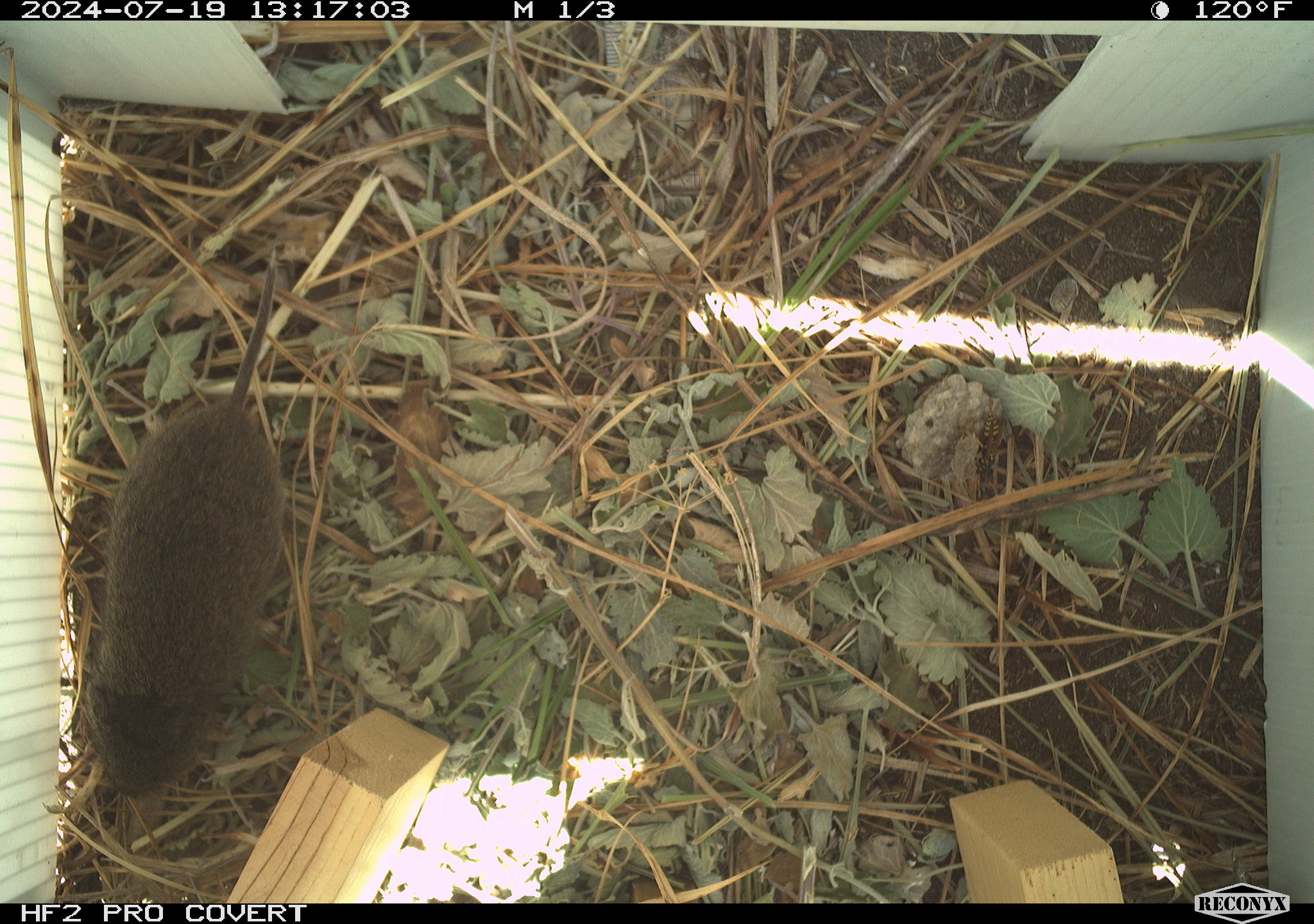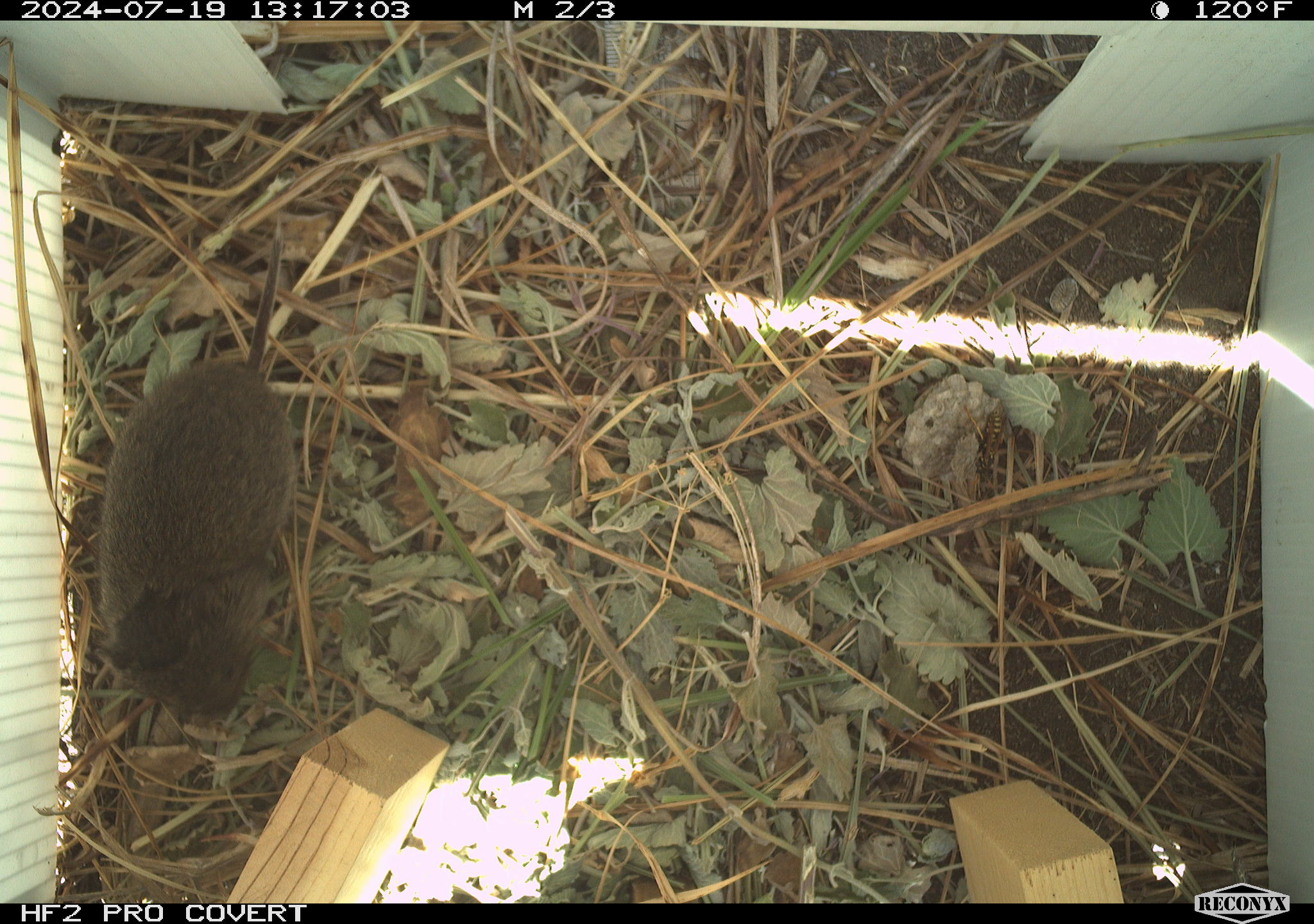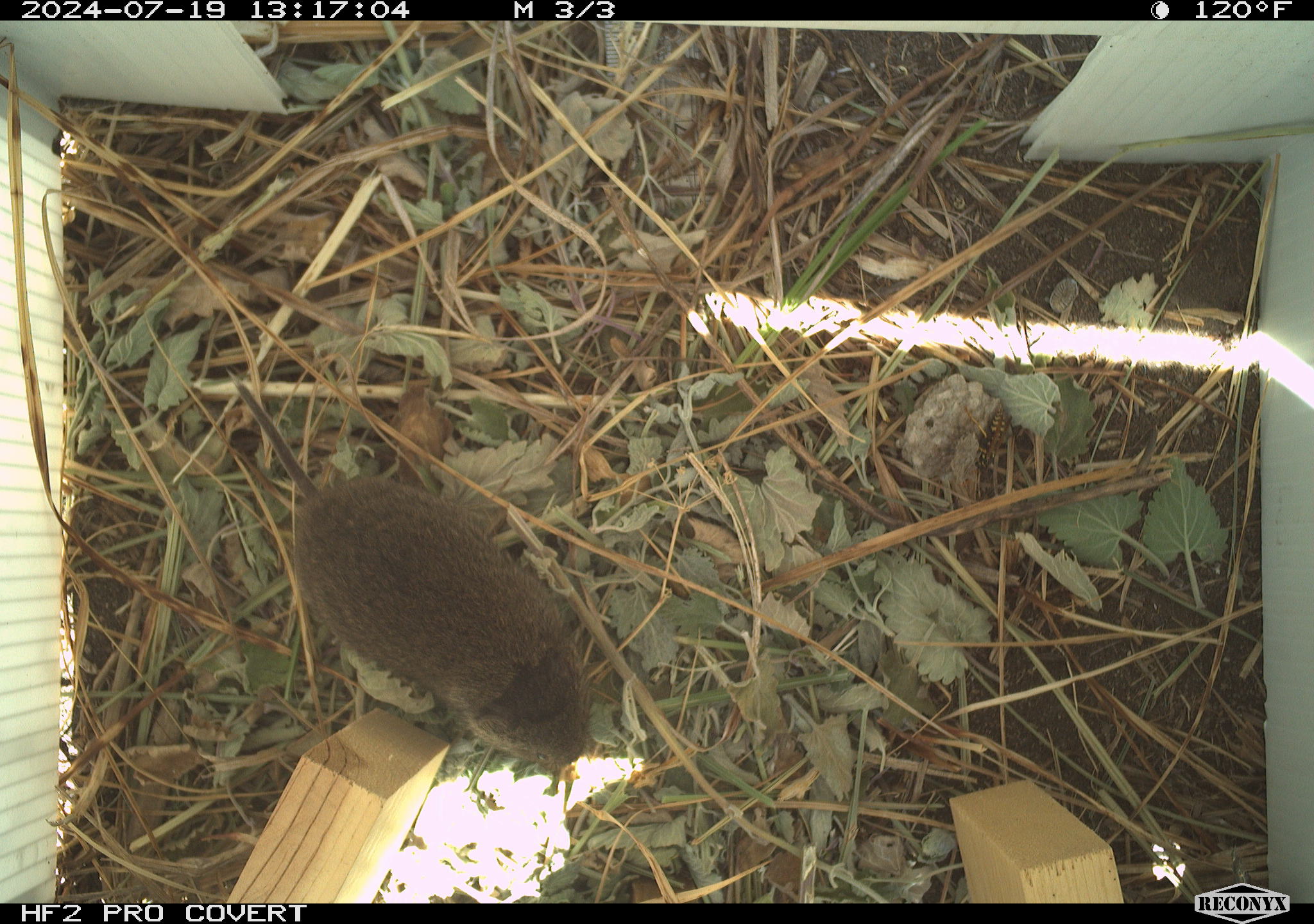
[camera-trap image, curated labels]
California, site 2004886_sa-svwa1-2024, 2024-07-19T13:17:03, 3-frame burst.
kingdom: Animalia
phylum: Arthropoda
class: Insecta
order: Hymenoptera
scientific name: Hymenoptera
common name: ants, bees, wasps, and sawflies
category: hymenoptera order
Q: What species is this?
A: Hymenoptera order (ants, bees, wasps, and sawflies) (Hymenoptera).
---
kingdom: Animalia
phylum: Chordata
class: Mammalia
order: Rodentia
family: Cricetidae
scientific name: Arvicolinae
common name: voles, lemmings, and muskrats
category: arvicolinae subfamily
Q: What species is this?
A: Arvicolinae subfamily (voles, lemmings, and muskrats) (Arvicolinae).